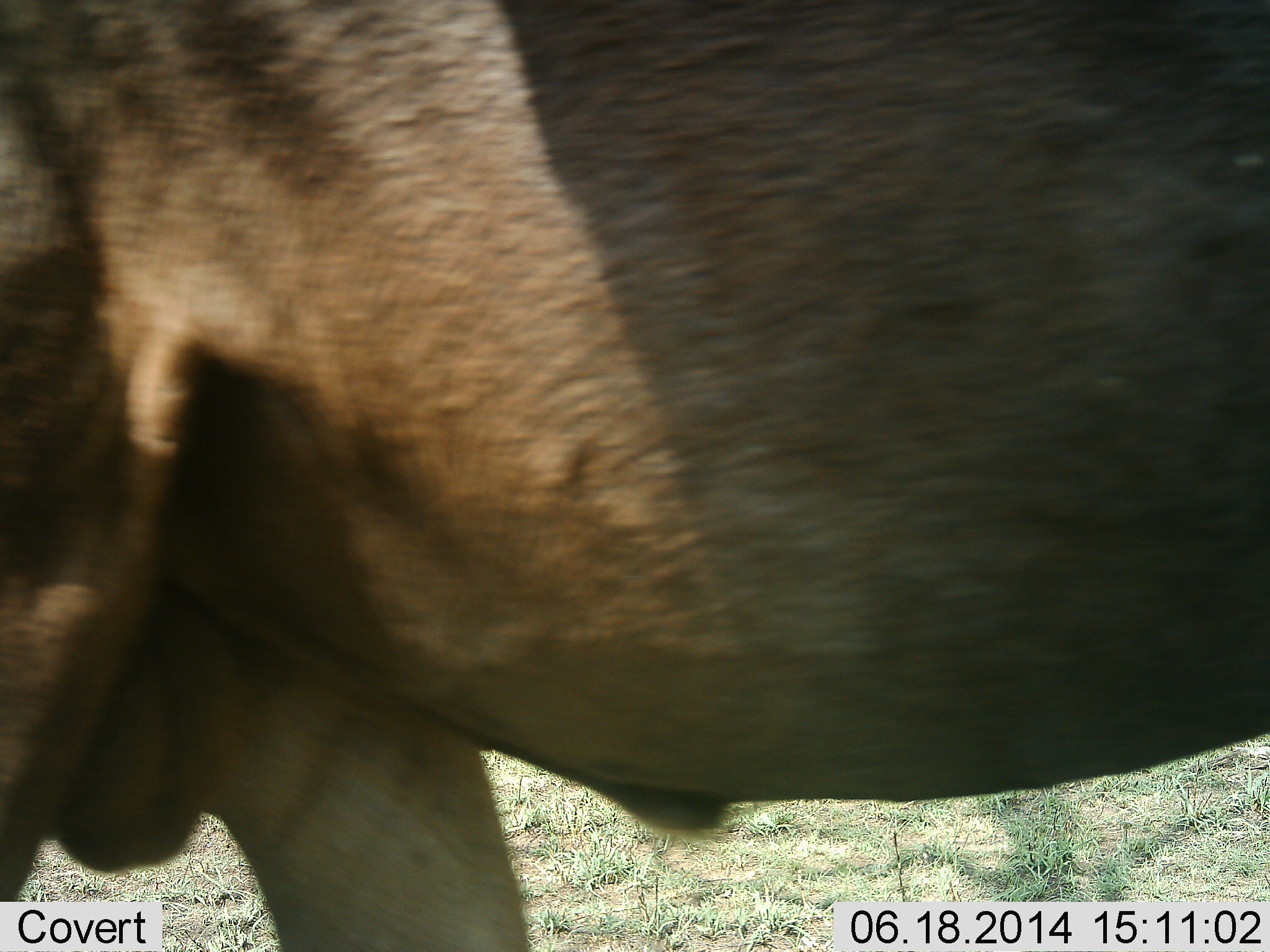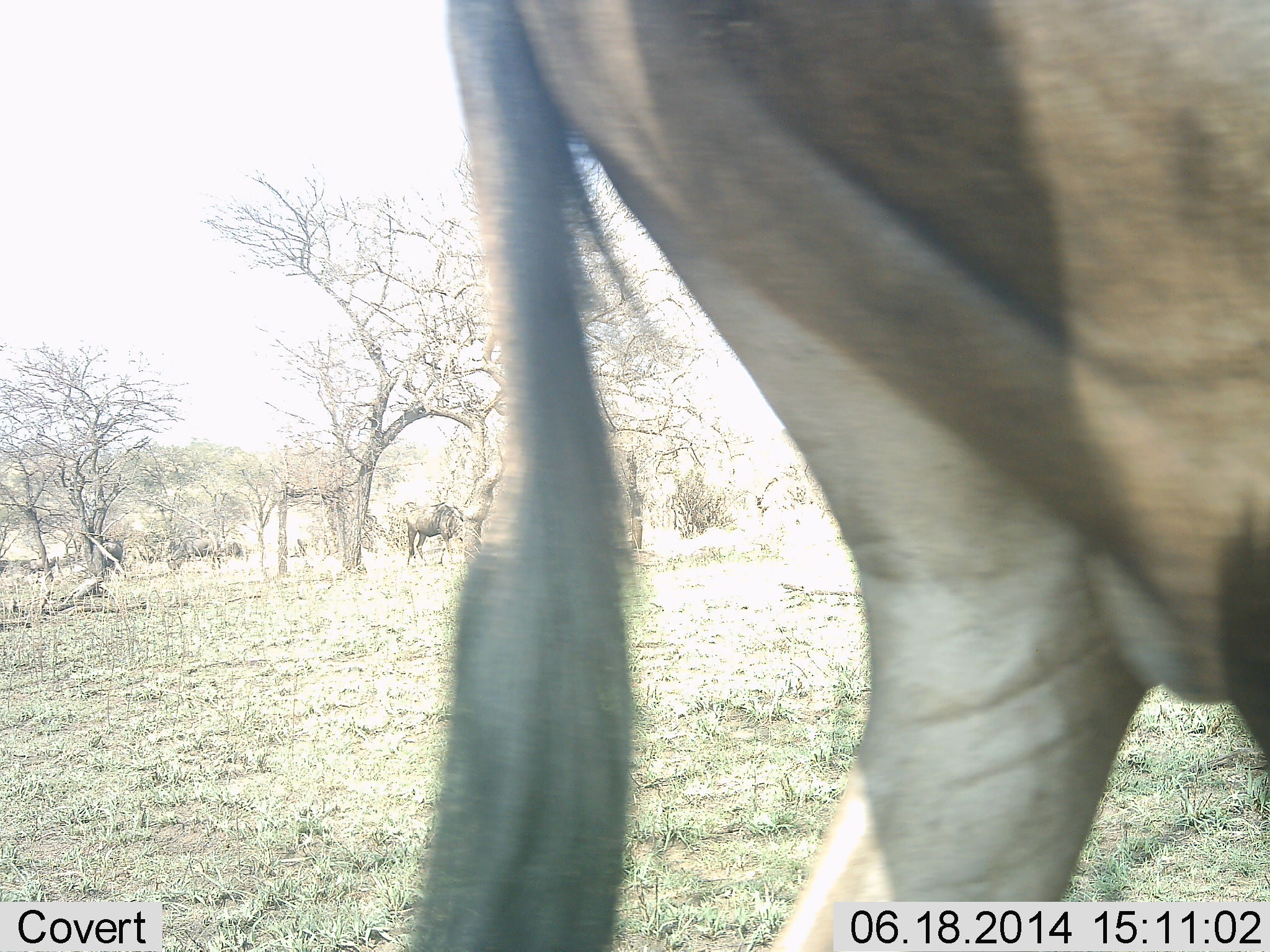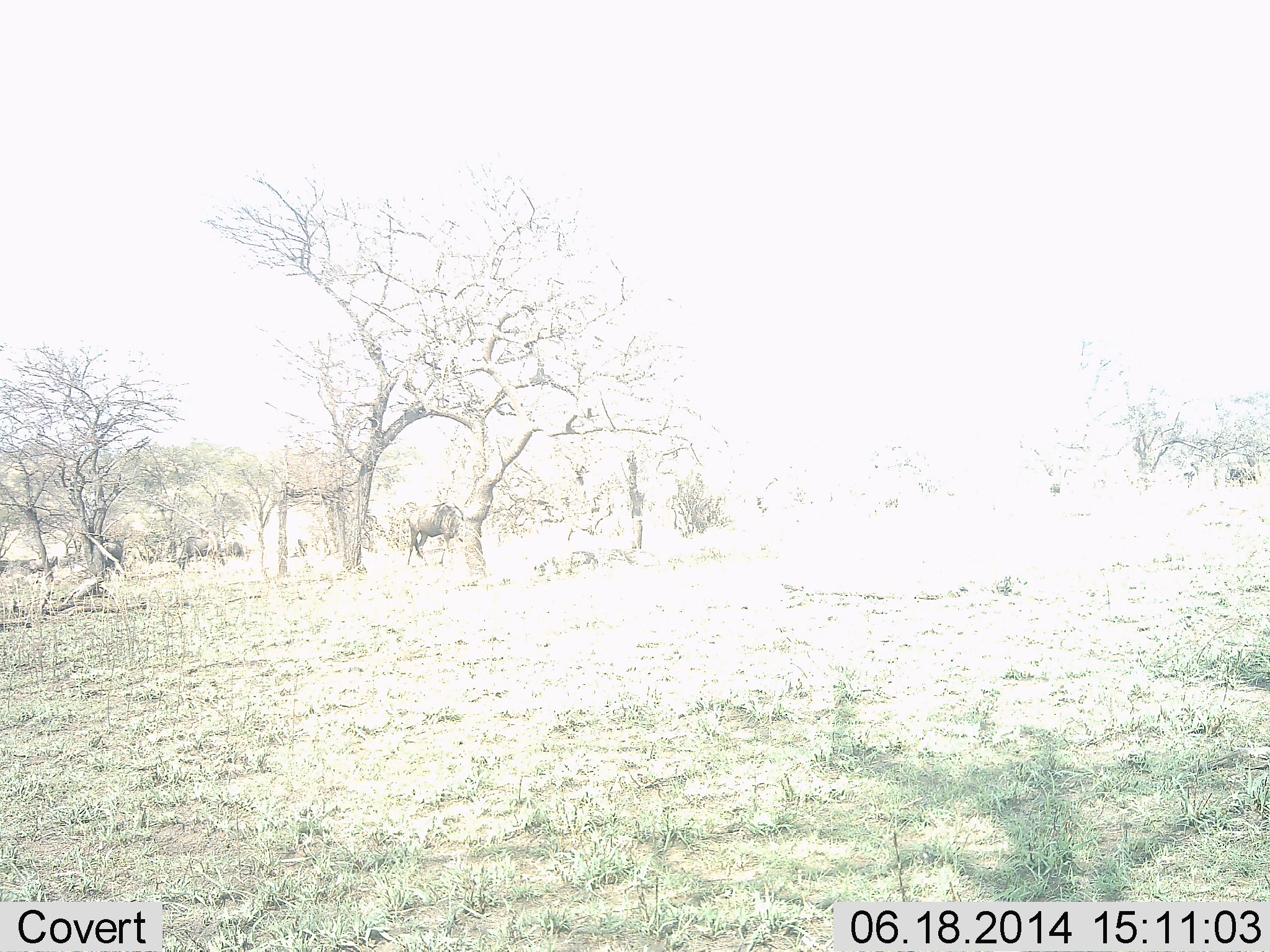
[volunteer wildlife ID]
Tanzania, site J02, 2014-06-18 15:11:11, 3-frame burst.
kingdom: Animalia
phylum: Chordata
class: Mammalia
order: Artiodactyla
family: Bovidae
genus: Connochaetes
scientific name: Connochaetes taurinus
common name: blue wildebeest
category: wildebeest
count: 3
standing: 20%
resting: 0%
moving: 90%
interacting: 0%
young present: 0%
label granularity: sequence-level